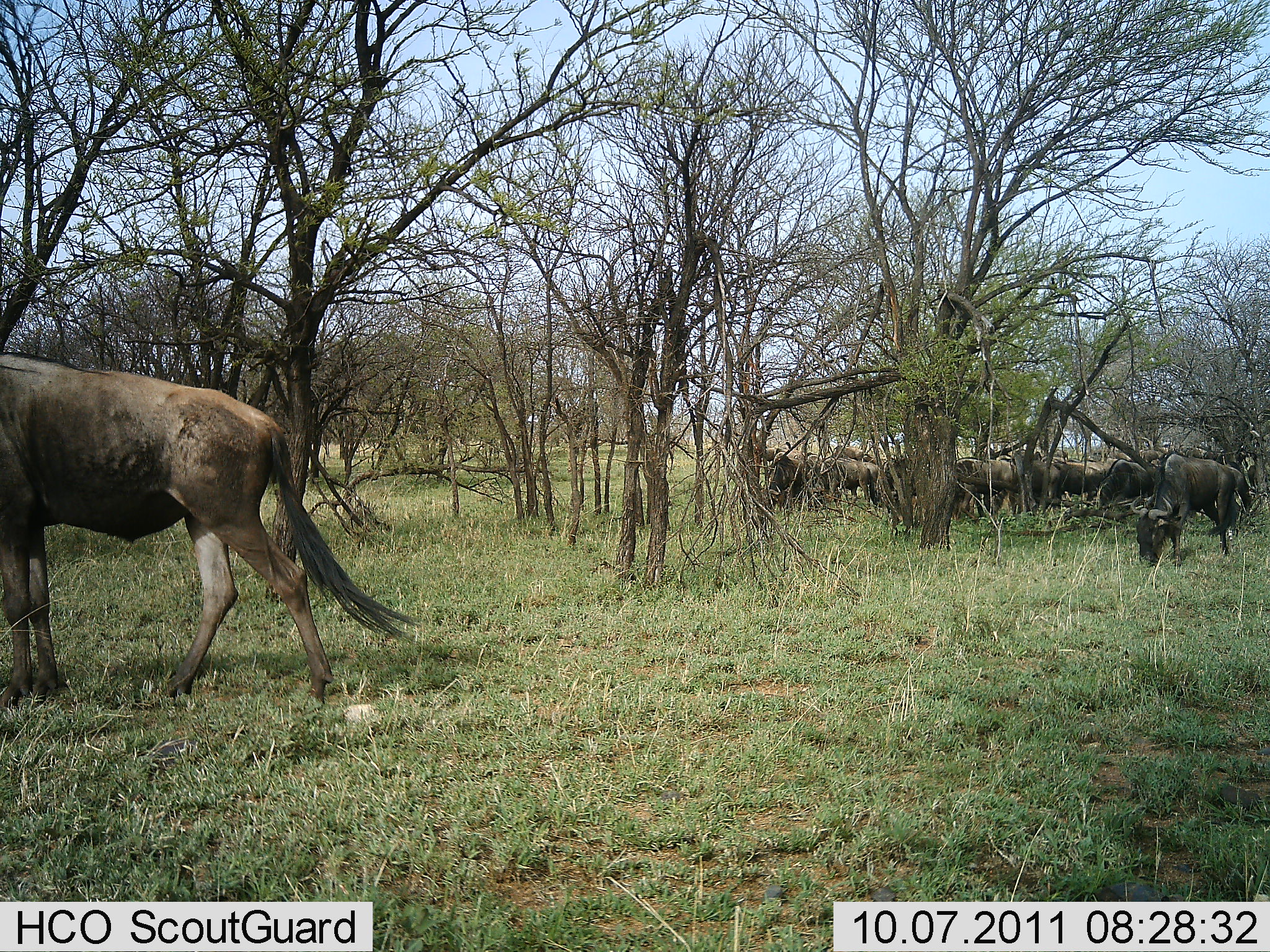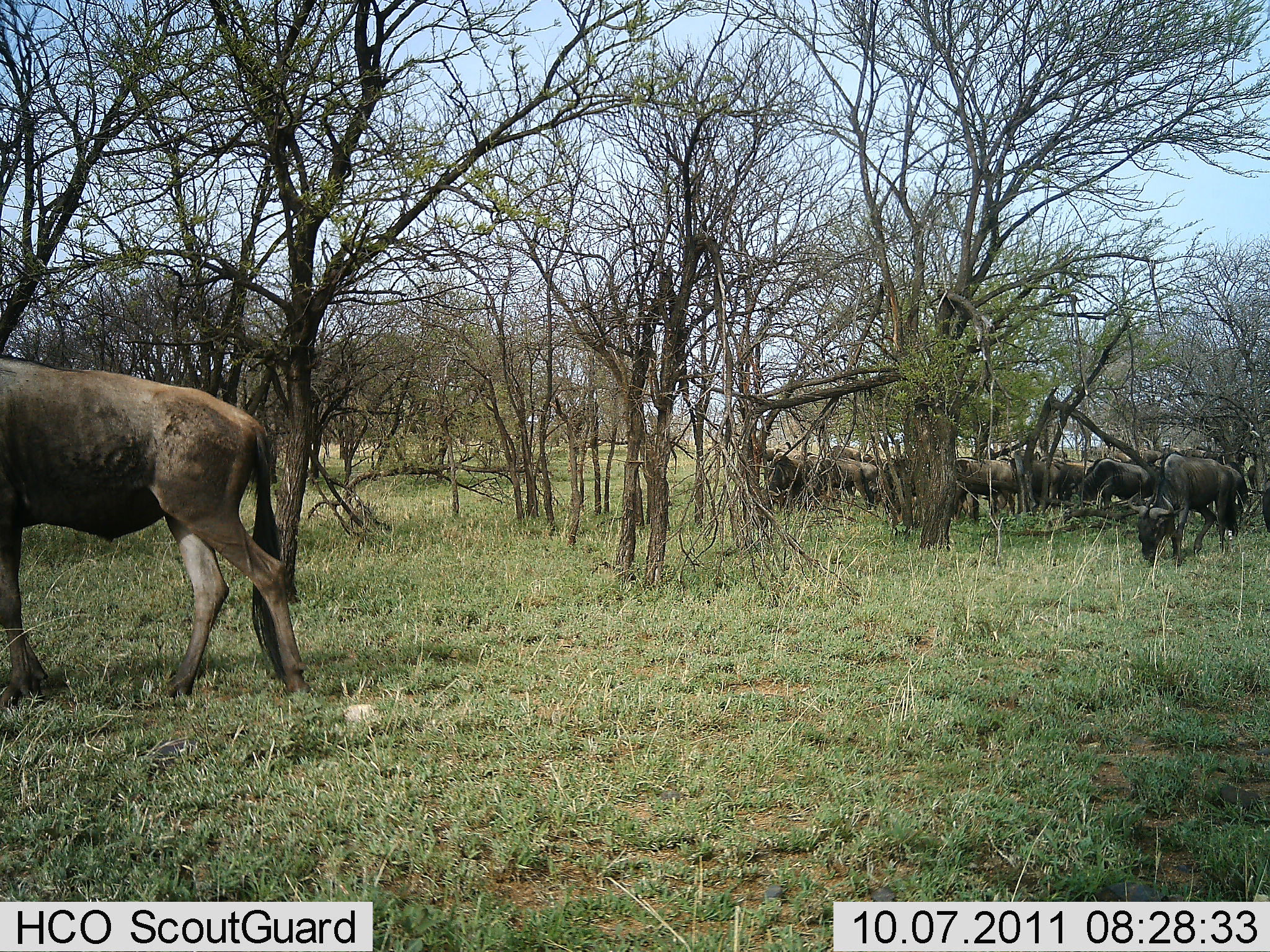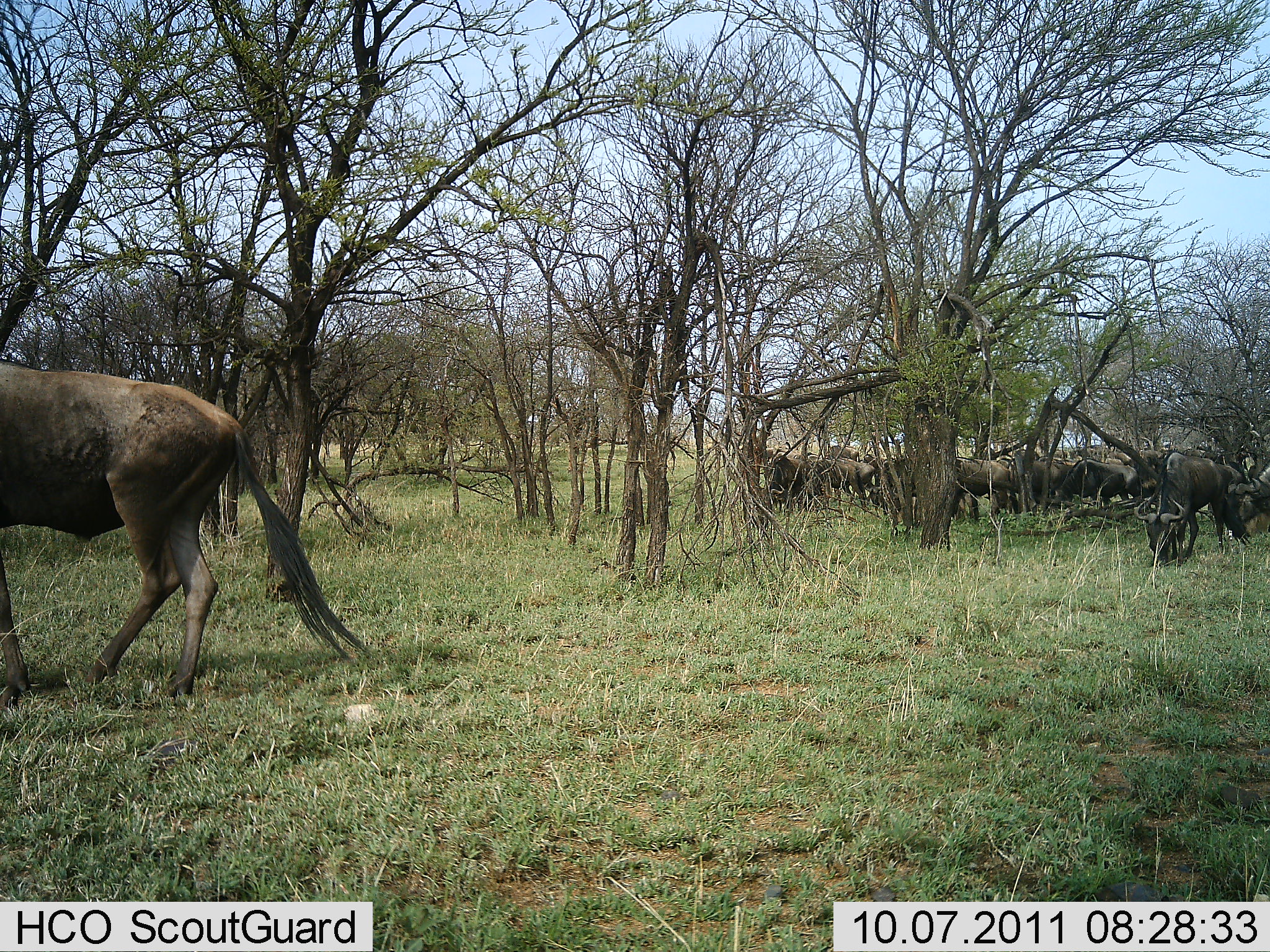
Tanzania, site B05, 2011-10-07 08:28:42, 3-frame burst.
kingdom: Animalia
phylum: Chordata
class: Mammalia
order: Artiodactyla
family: Bovidae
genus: Connochaetes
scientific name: Connochaetes taurinus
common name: blue wildebeest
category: wildebeest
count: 11-50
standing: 21%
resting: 7%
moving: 43%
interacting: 7%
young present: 0%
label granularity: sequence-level